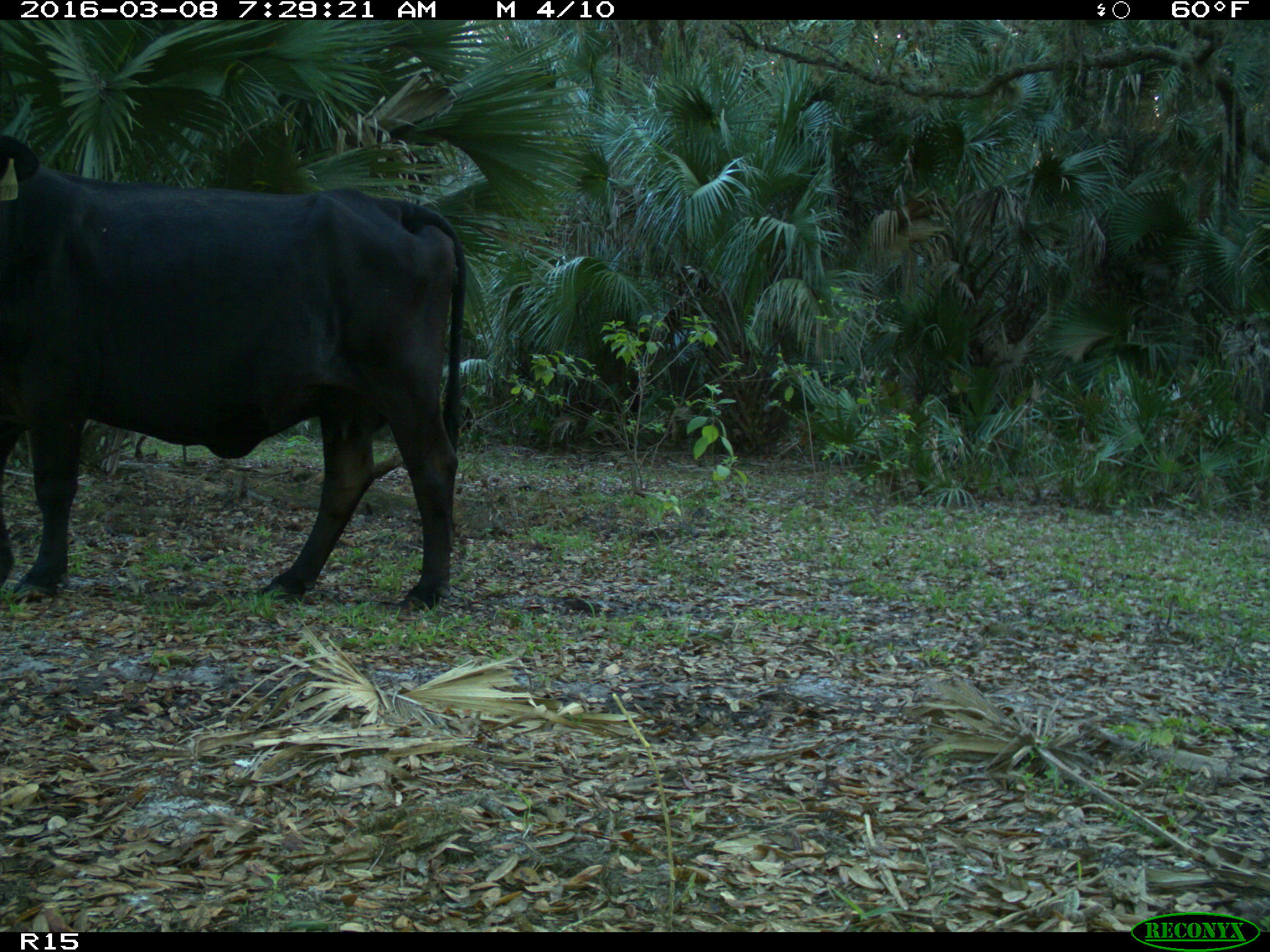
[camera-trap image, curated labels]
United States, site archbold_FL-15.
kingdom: Animalia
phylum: Chordata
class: Mammalia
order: Artiodactyla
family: Bovidae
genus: Bos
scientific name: Bos taurus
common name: domestic cow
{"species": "Bos taurus (domestic cow)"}